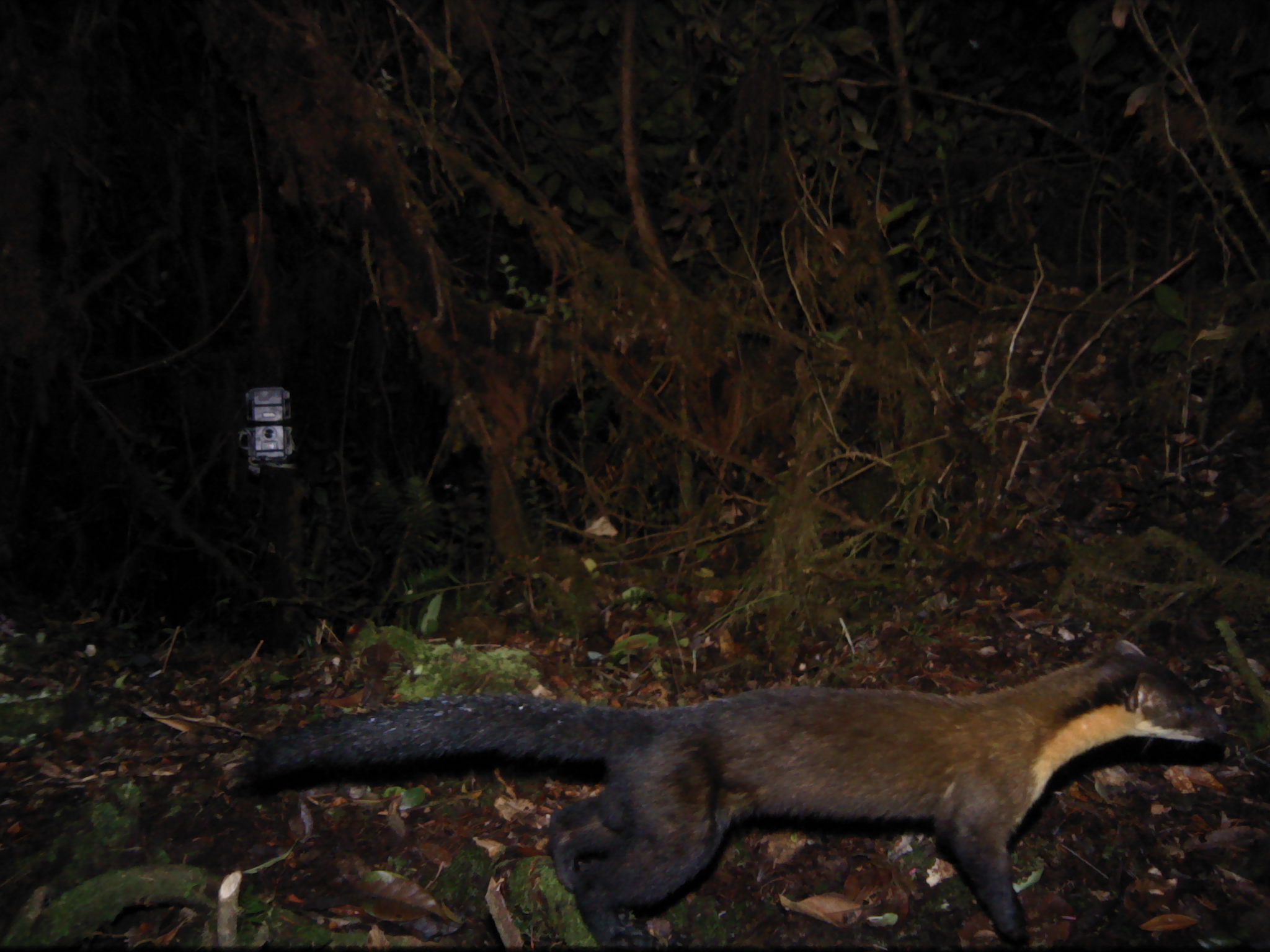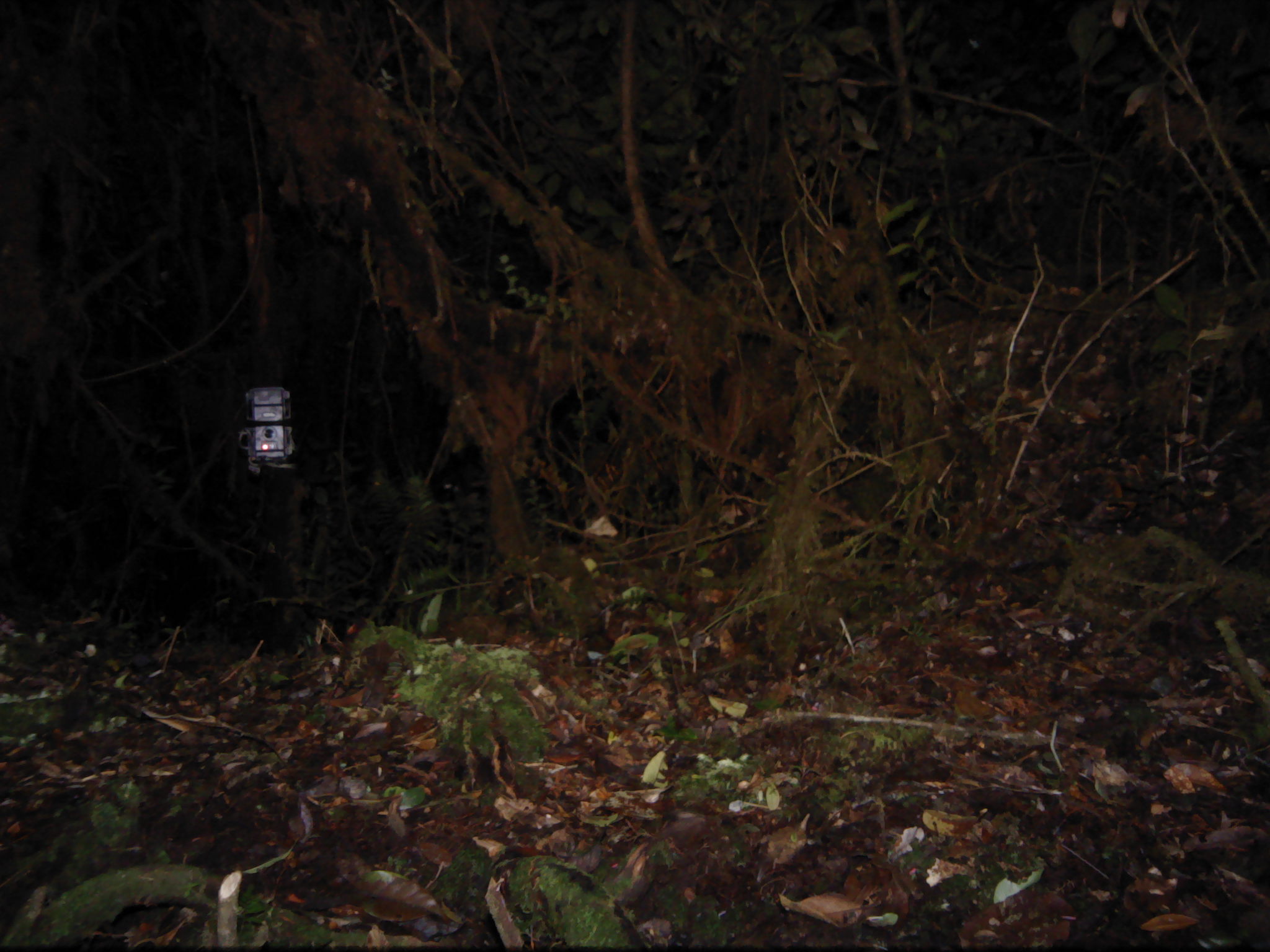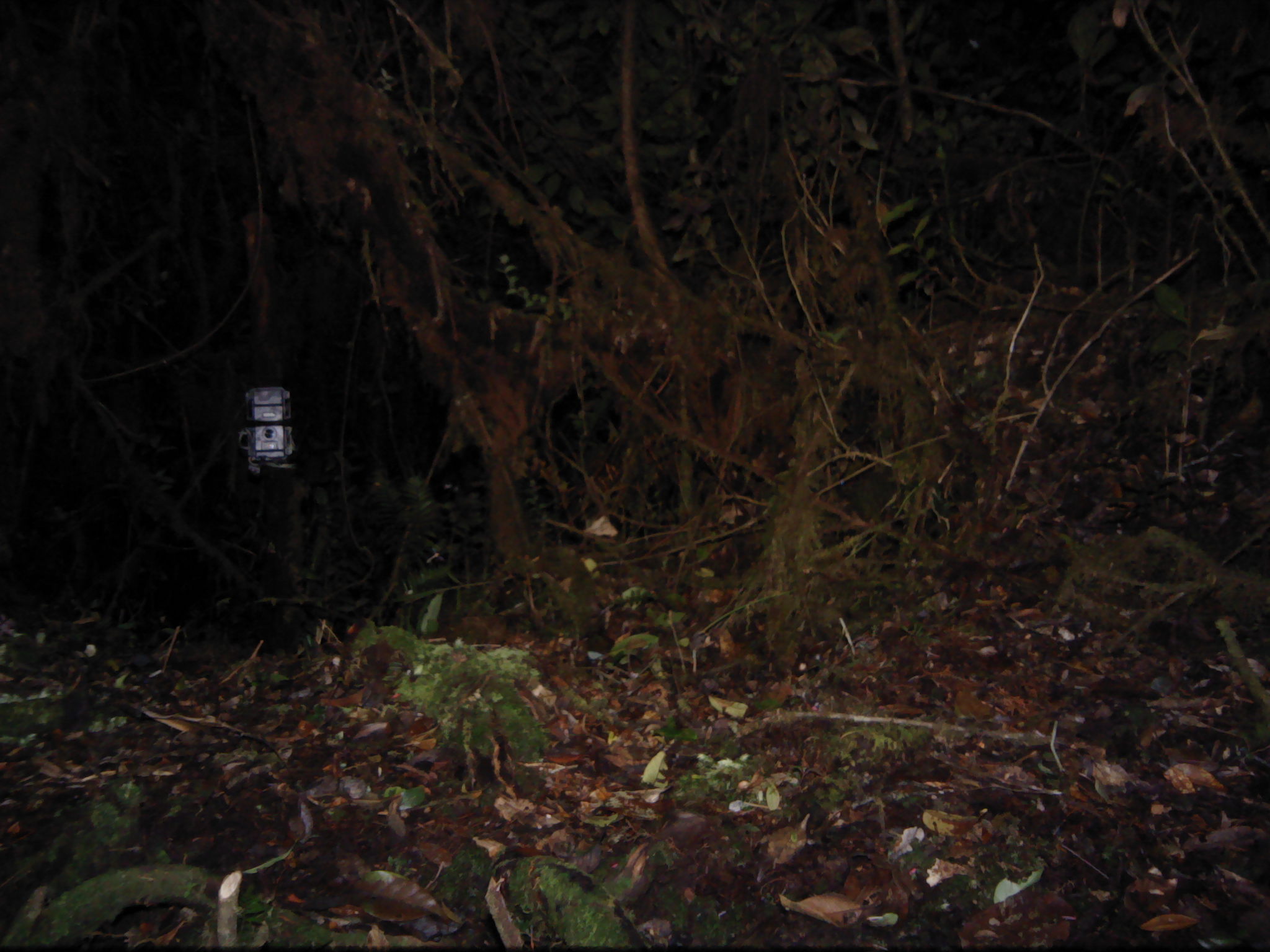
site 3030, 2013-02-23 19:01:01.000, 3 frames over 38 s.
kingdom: Animalia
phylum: Chordata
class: Mammalia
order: Carnivora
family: Mustelidae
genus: Martes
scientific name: Martes flavigula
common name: yellow-throated marten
Martes flavigula (yellow-throated marten), count 1.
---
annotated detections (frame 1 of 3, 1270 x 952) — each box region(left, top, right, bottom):
martes flavigula: region(224, 634, 1228, 950)